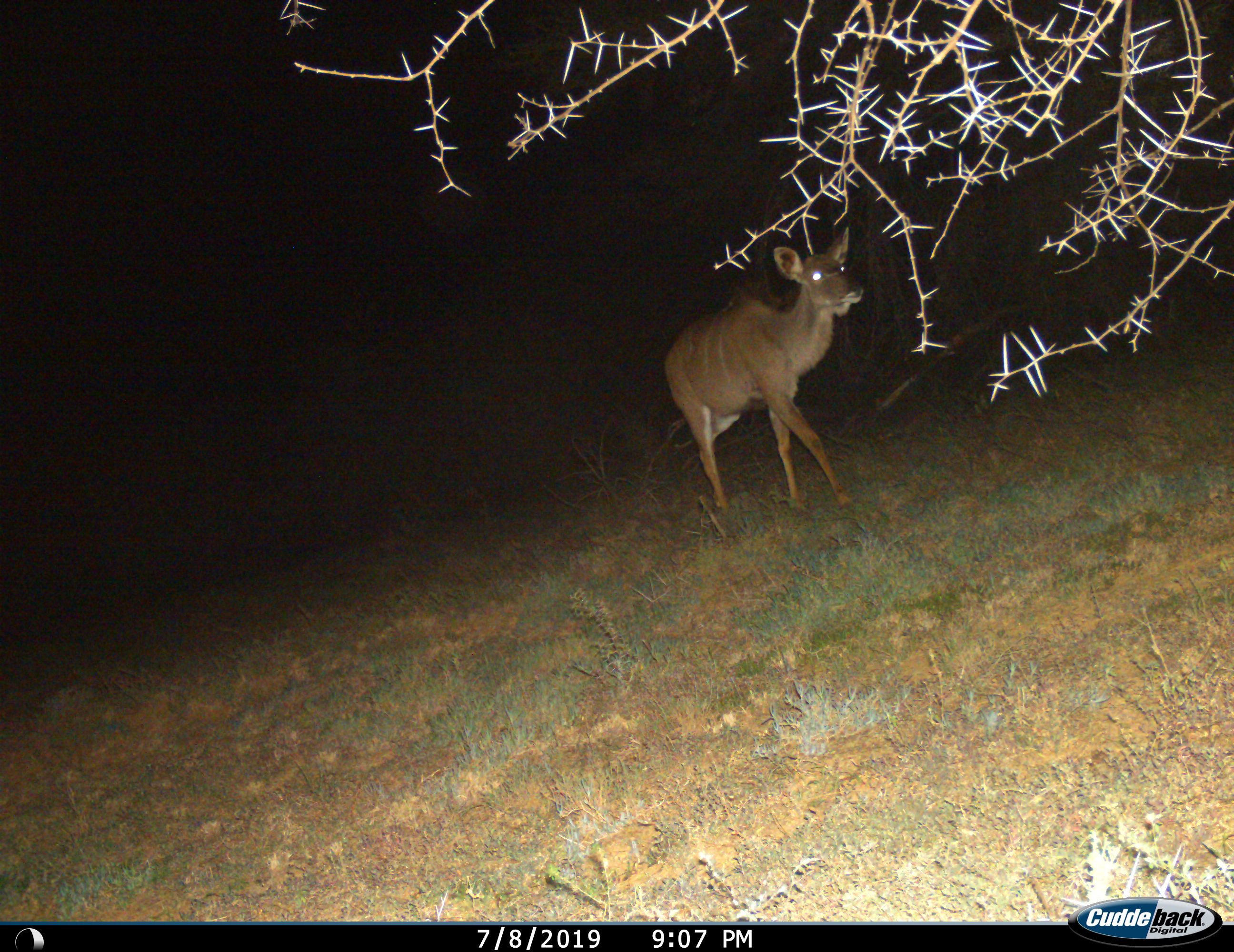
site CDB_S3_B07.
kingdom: Animalia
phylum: Chordata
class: Mammalia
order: Artiodactyla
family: Bovidae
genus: Tragelaphus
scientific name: Tragelaphus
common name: kudu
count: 1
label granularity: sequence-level